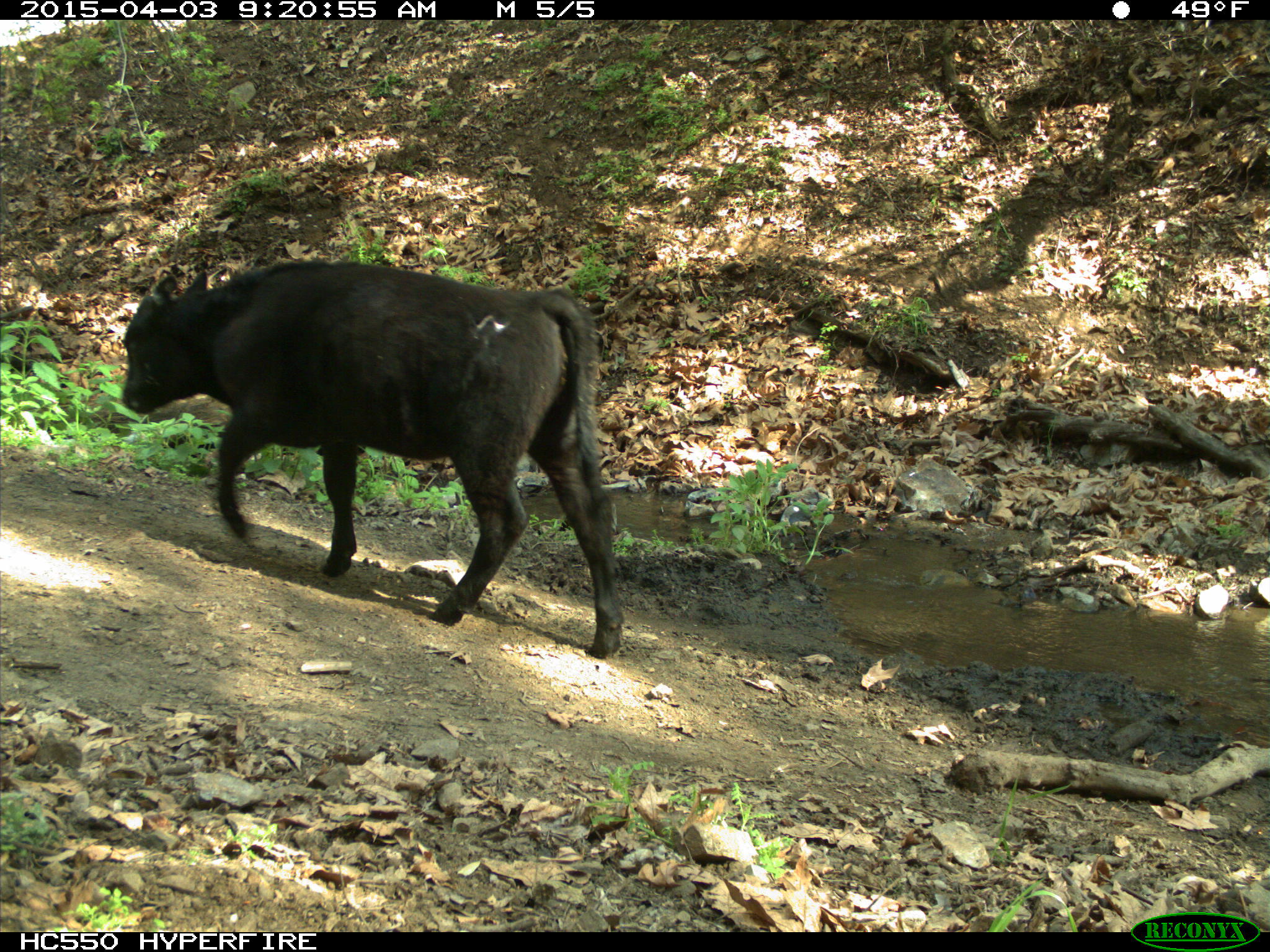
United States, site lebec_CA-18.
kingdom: Animalia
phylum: Chordata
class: Mammalia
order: Artiodactyla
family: Bovidae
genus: Bos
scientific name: Bos taurus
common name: domestic cow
Bos taurus (domestic cow).